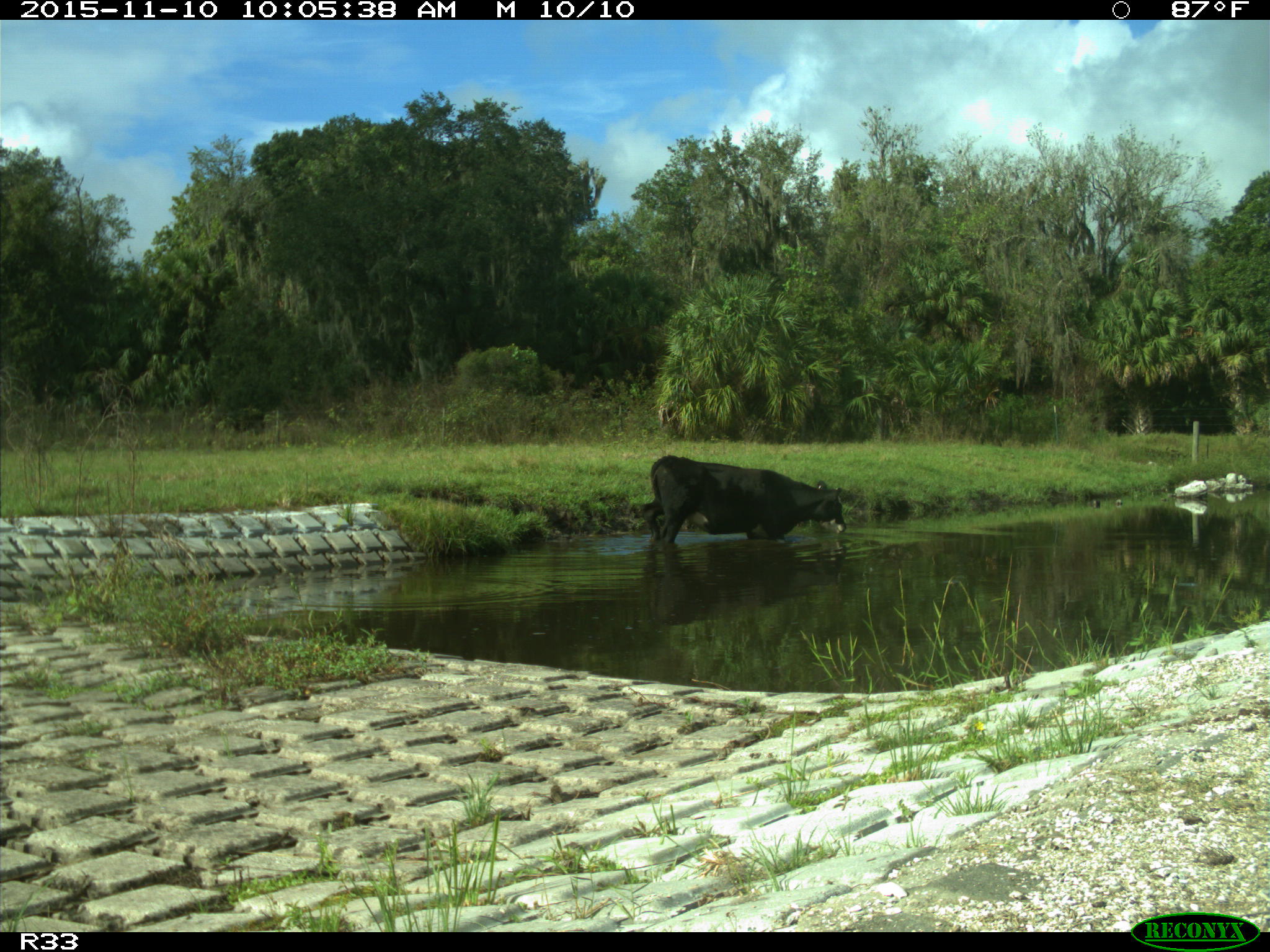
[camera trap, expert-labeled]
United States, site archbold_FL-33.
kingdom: Animalia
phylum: Chordata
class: Mammalia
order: Artiodactyla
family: Bovidae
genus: Bos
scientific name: Bos taurus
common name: domestic cow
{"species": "Bos taurus (domestic cow)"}